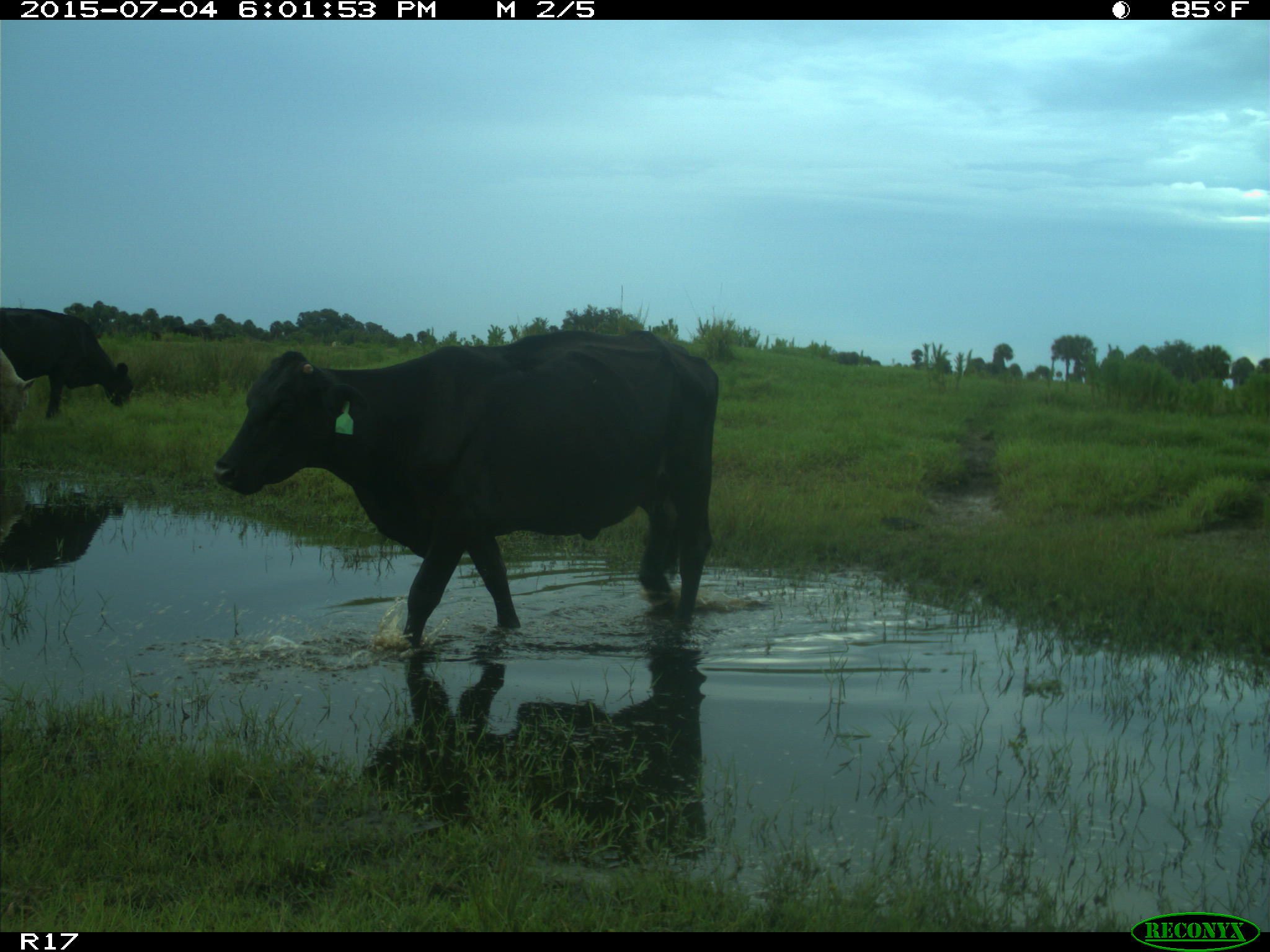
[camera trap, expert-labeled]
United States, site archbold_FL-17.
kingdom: Animalia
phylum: Chordata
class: Mammalia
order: Artiodactyla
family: Bovidae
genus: Bos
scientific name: Bos taurus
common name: domestic cow